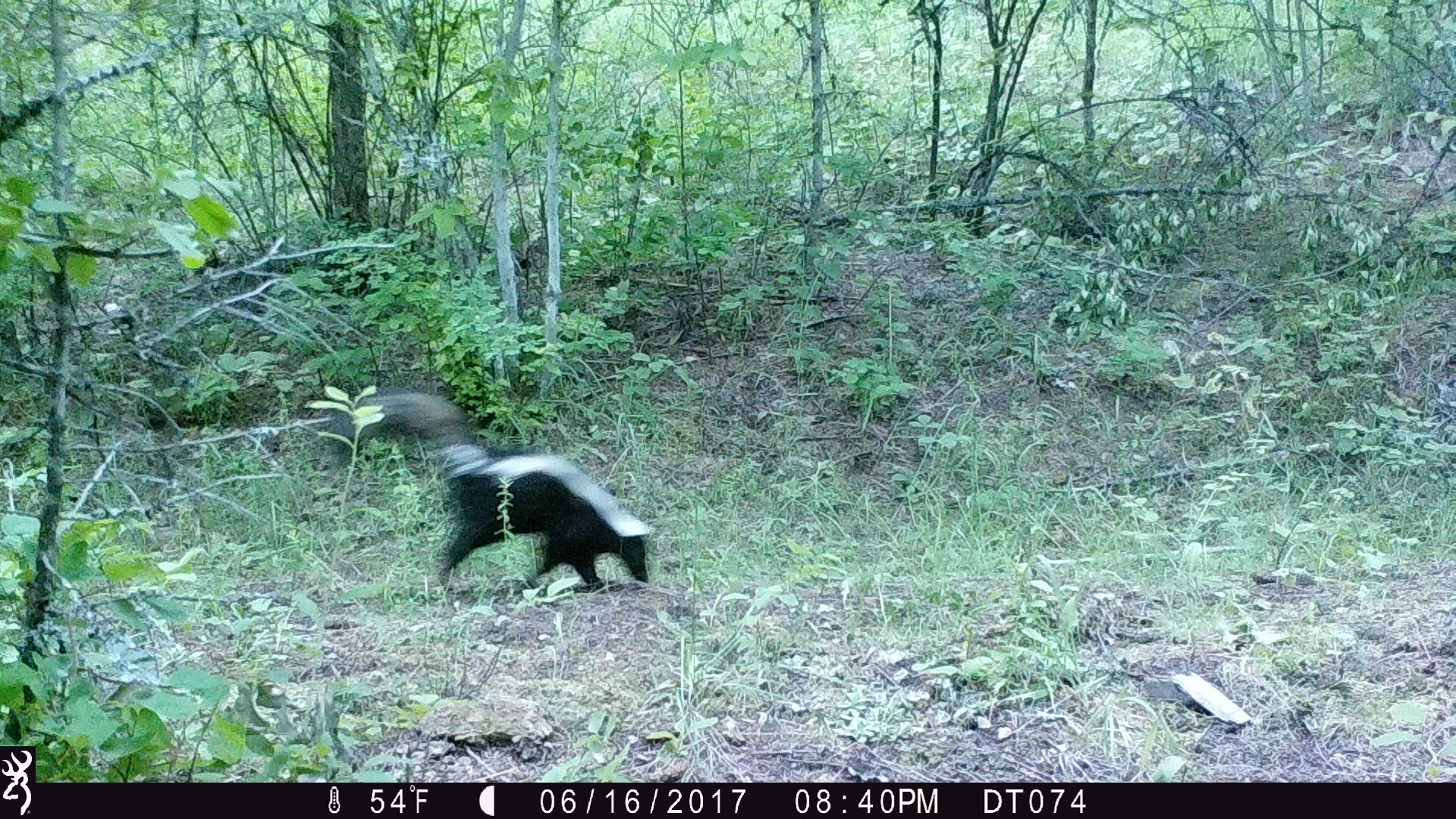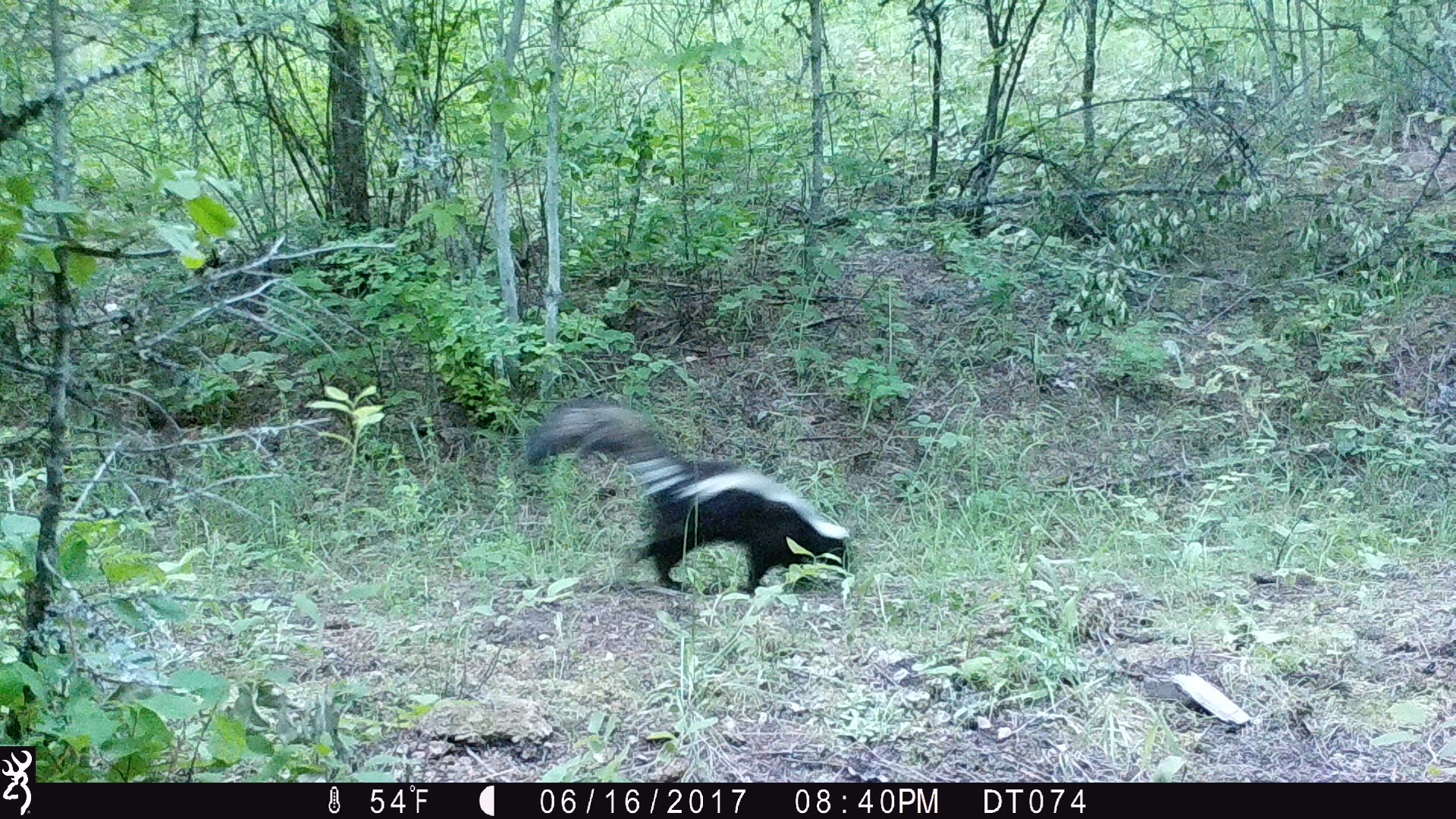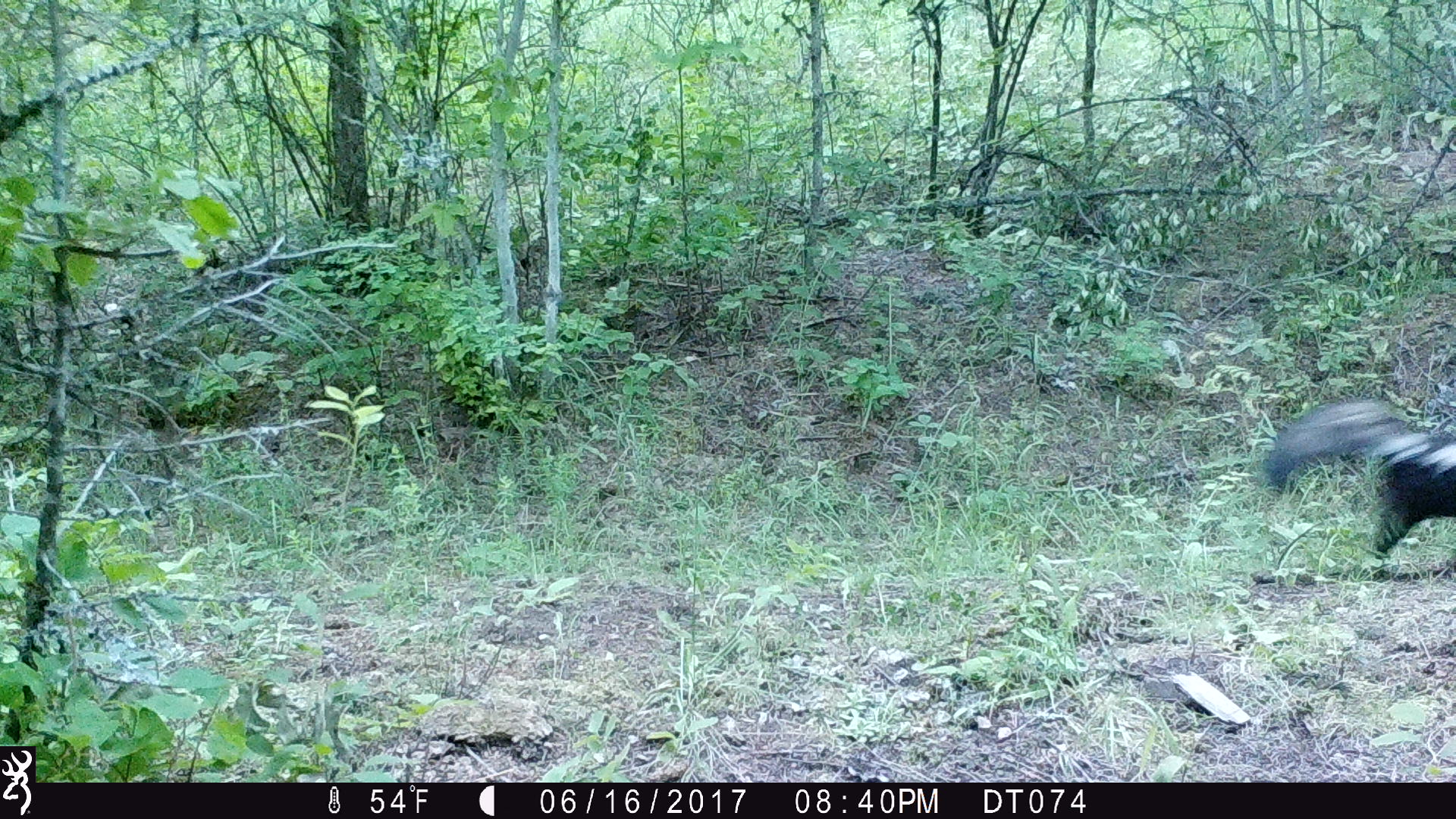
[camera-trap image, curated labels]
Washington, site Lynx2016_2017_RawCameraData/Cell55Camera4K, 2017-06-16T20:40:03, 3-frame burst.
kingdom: Animalia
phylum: Chordata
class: Mammalia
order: Carnivora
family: Mephitidae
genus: Mephitis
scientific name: Mephitis mephitis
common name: striped skunk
Mephitis mephitis (striped skunk). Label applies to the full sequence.